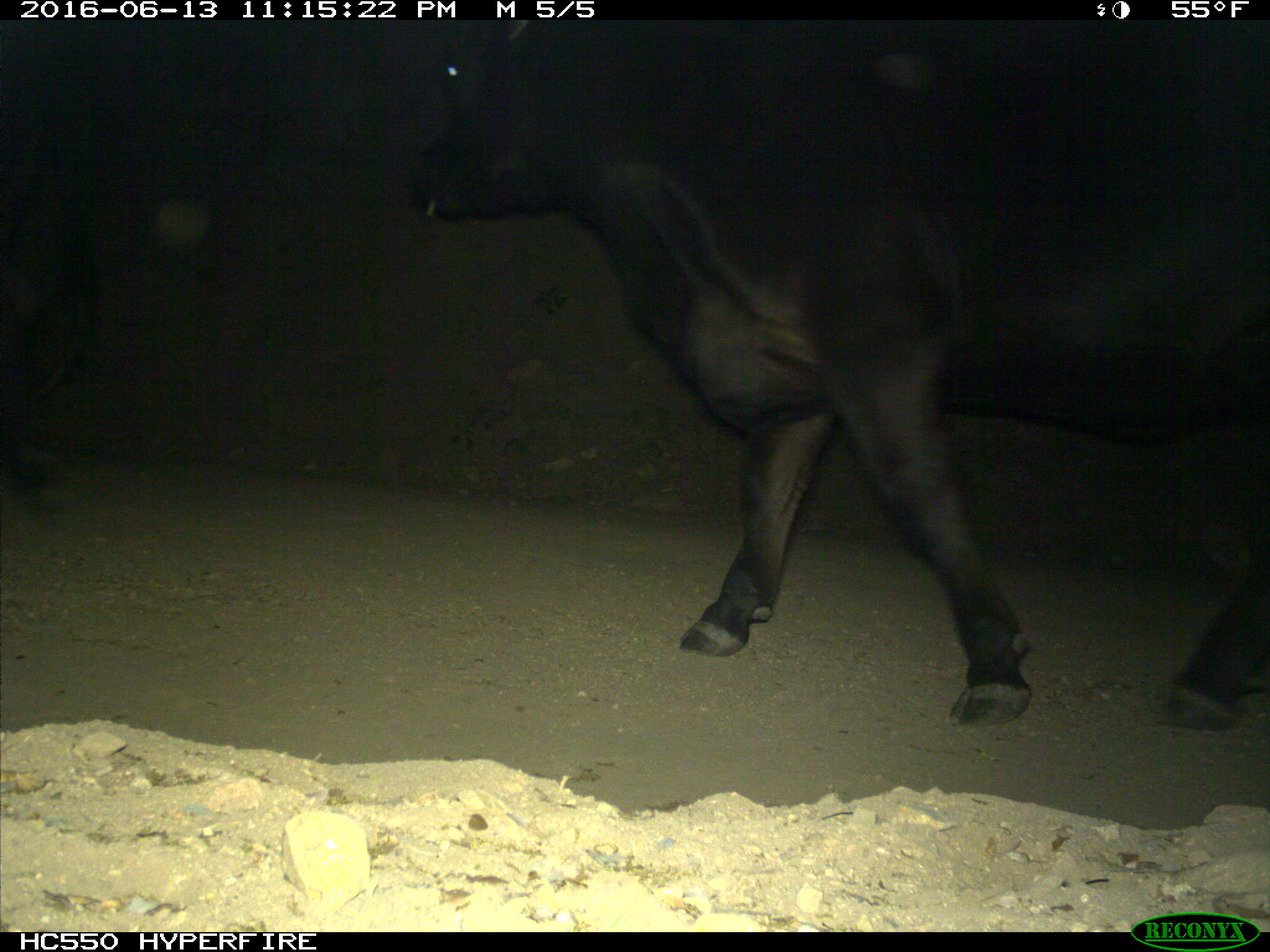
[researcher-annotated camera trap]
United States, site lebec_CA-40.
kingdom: Animalia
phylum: Chordata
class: Mammalia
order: Artiodactyla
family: Bovidae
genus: Bos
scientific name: Bos taurus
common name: domestic cow